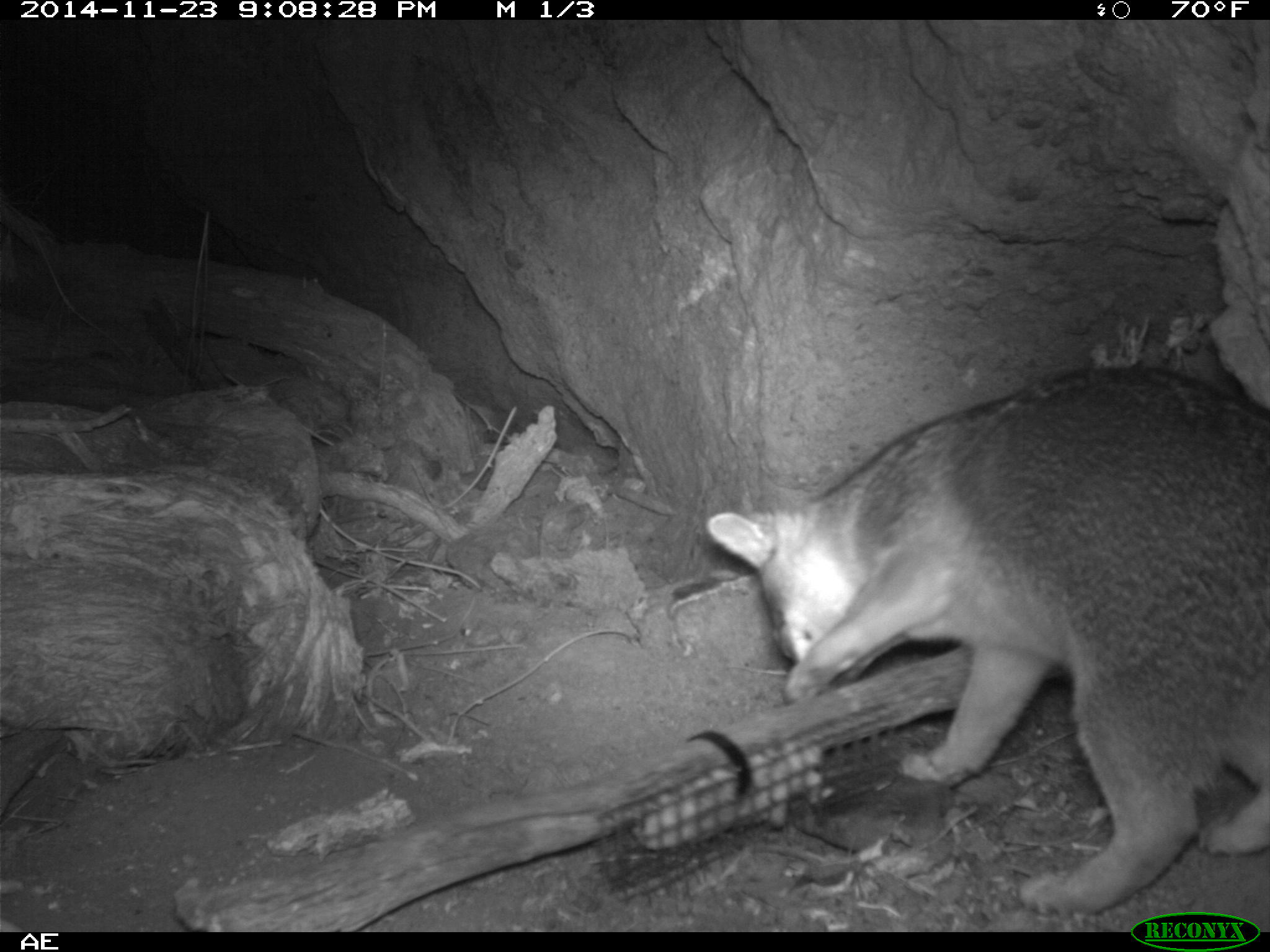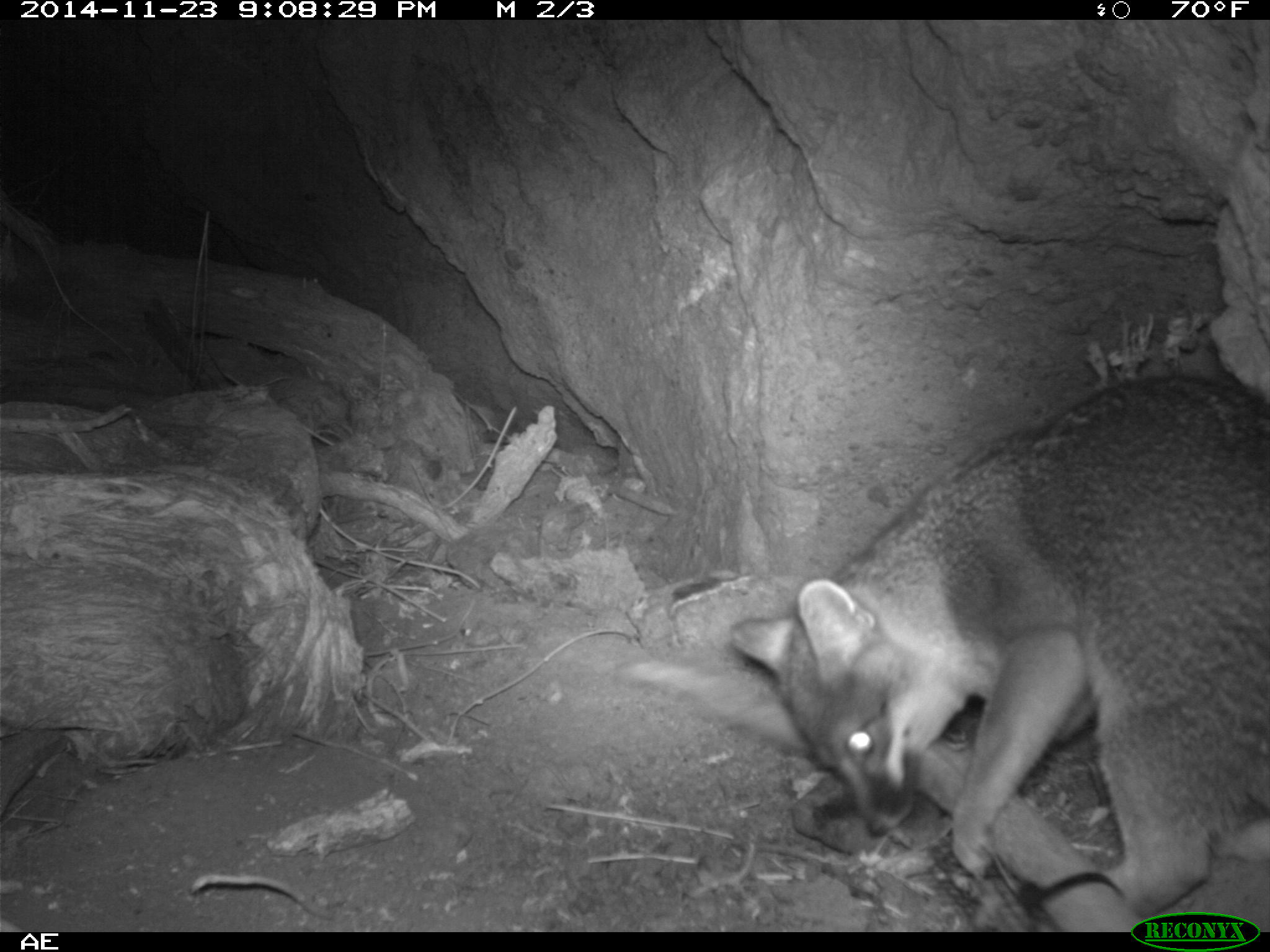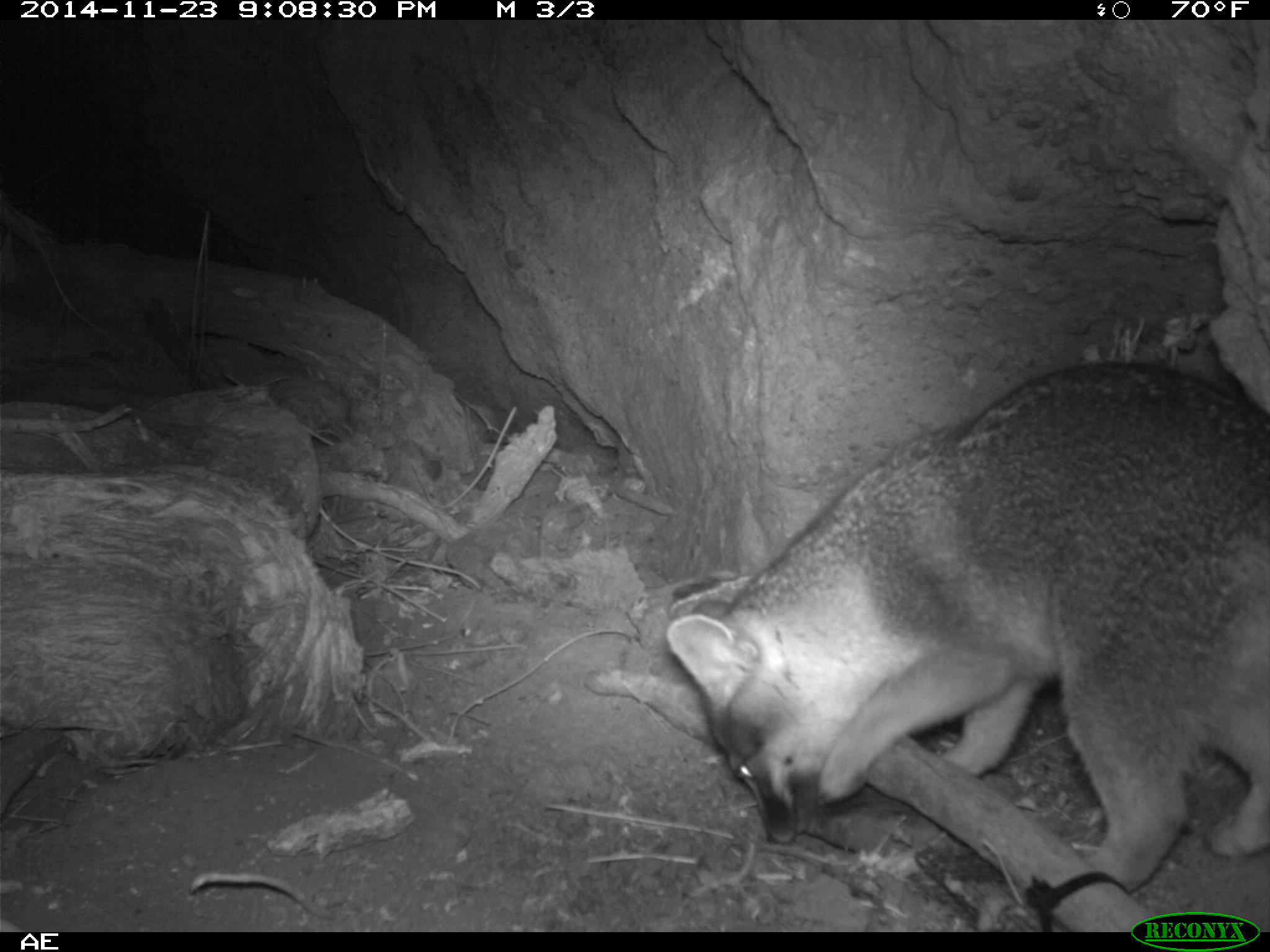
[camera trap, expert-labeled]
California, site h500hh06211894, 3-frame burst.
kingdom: Animalia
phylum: Chordata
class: Mammalia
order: Carnivora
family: Canidae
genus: Urocyon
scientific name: Urocyon littoralis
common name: island fox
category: fox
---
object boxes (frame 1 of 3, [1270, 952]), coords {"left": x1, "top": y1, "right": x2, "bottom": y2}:
fox: {"left": 704, "top": 365, "right": 1269, "bottom": 914}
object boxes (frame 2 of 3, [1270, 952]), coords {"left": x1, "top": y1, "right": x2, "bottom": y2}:
fox: {"left": 727, "top": 377, "right": 1269, "bottom": 918}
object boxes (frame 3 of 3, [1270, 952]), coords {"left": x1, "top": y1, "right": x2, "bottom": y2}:
fox: {"left": 668, "top": 361, "right": 1269, "bottom": 889}